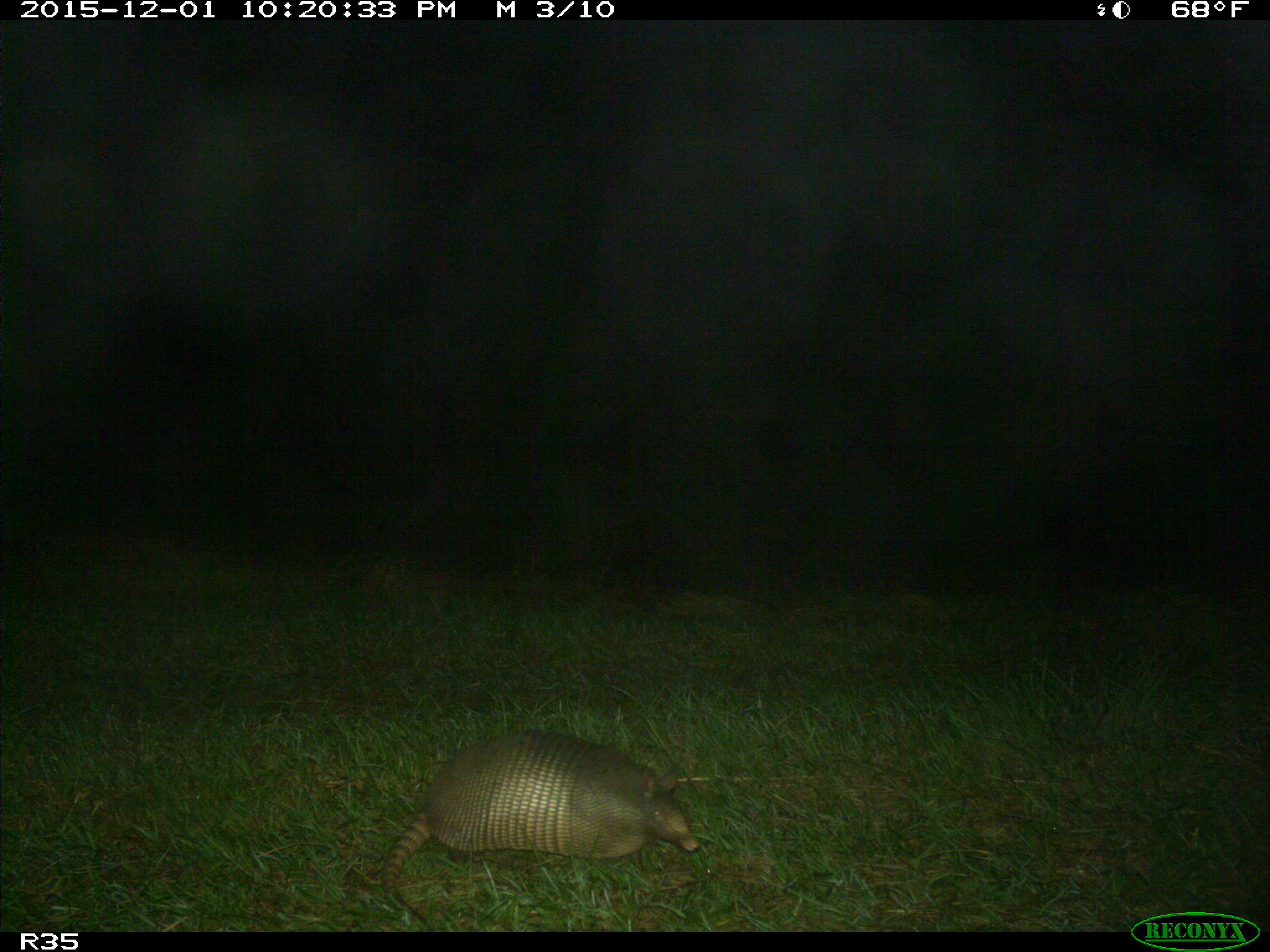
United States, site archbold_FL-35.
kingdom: Animalia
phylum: Chordata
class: Mammalia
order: Cingulata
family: Dasypodidae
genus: Dasypus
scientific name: Dasypus novemcinctus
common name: nine-banded armadillo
Dasypus novemcinctus (nine-banded armadillo).